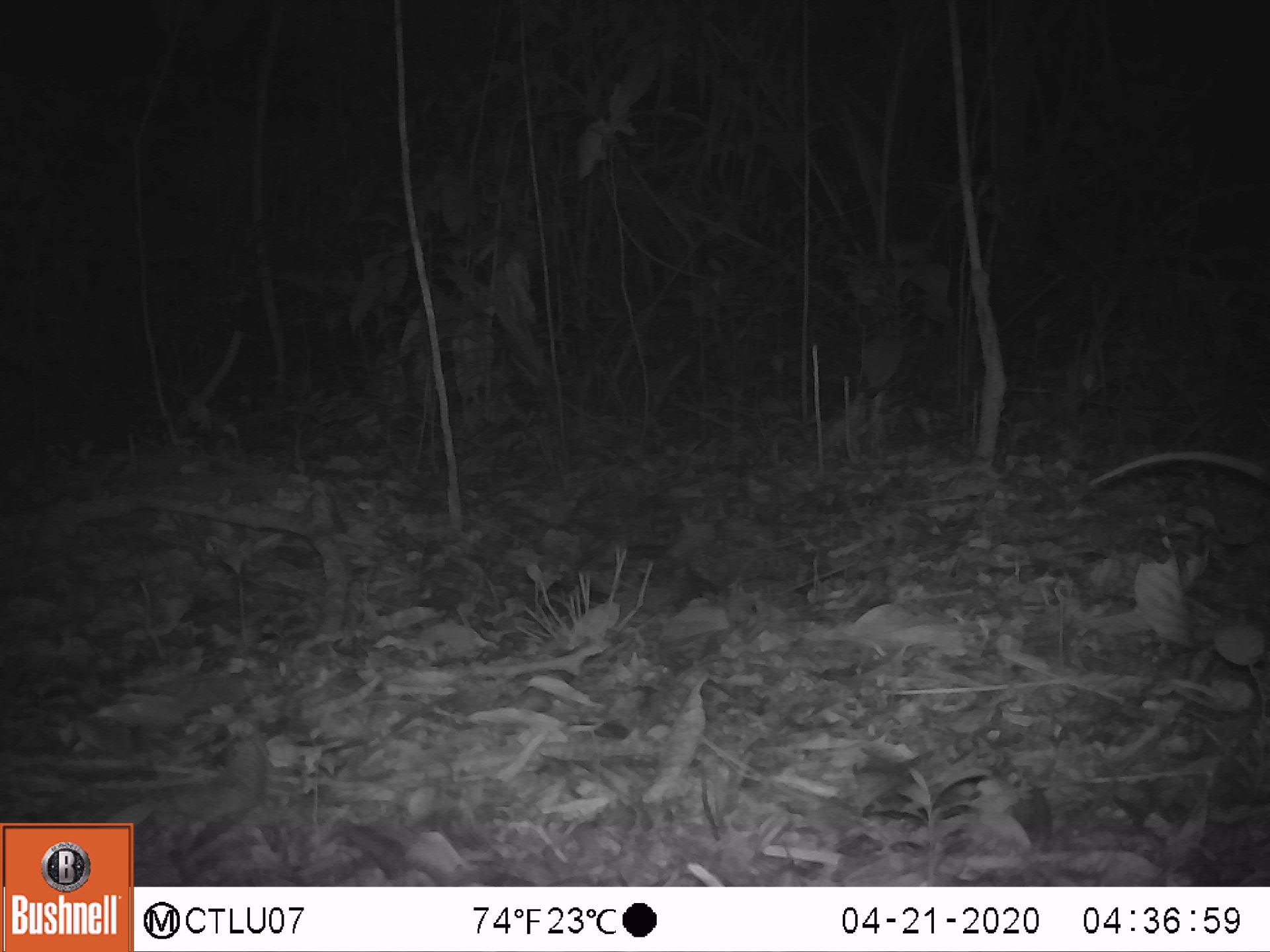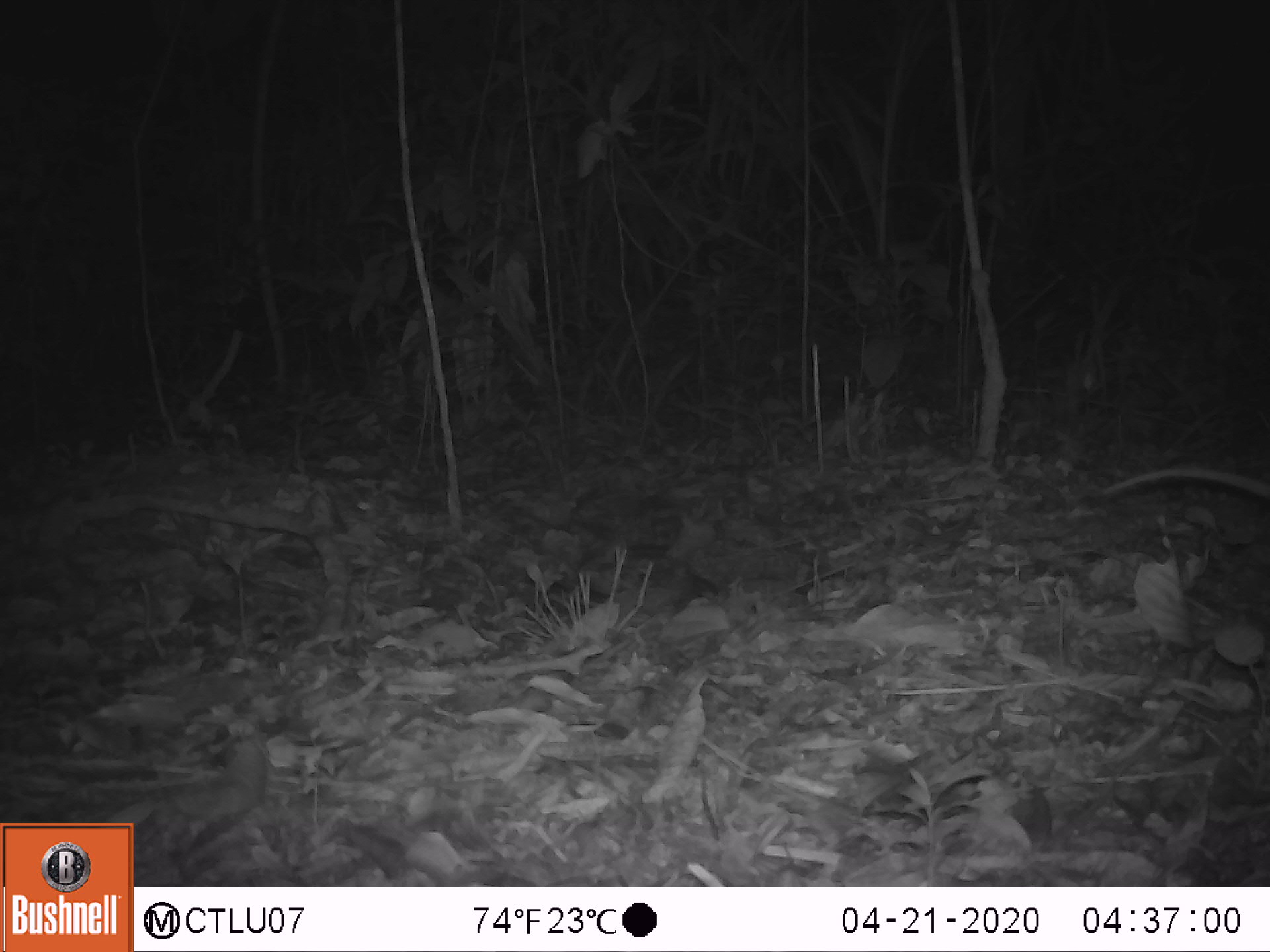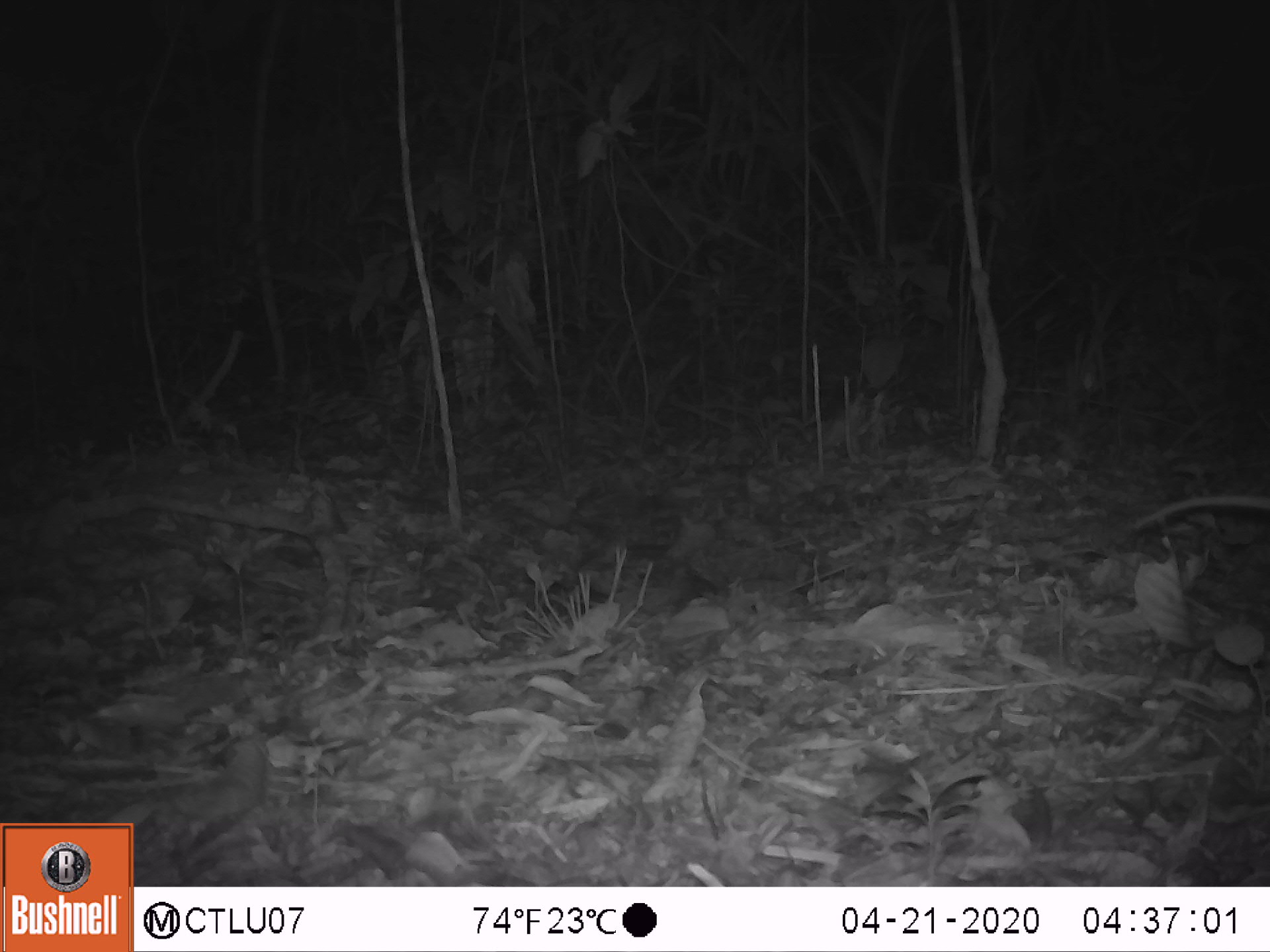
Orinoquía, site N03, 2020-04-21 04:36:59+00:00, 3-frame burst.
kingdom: Animalia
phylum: Chordata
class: Mammalia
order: Didelphimorphia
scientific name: Didelphimorphia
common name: possum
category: unknown possum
Unknown possum (possum) (Didelphimorphia).